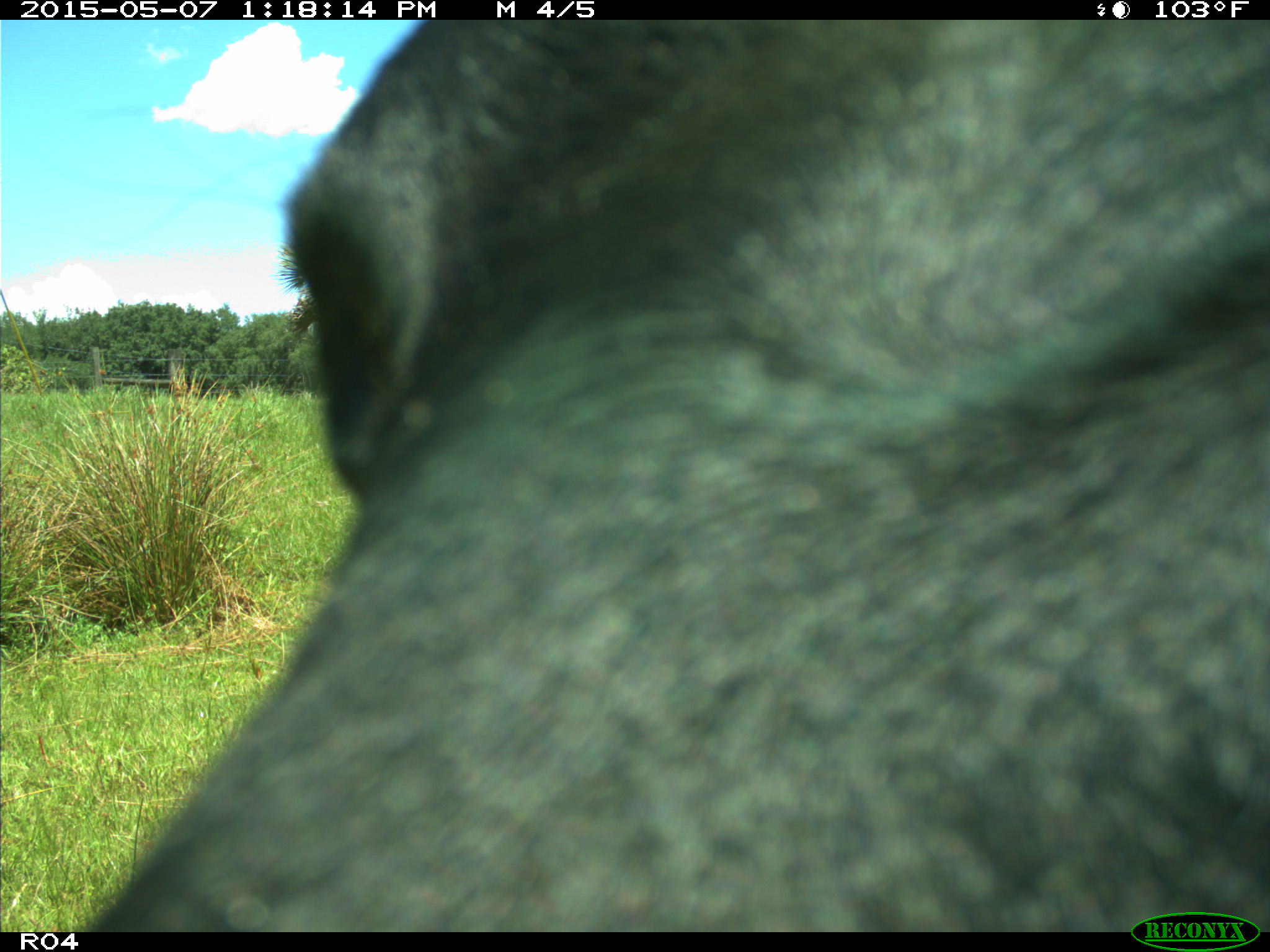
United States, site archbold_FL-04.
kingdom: Animalia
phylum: Chordata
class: Mammalia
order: Artiodactyla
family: Bovidae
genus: Bos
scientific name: Bos taurus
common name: domestic cow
Bos taurus (domestic cow).